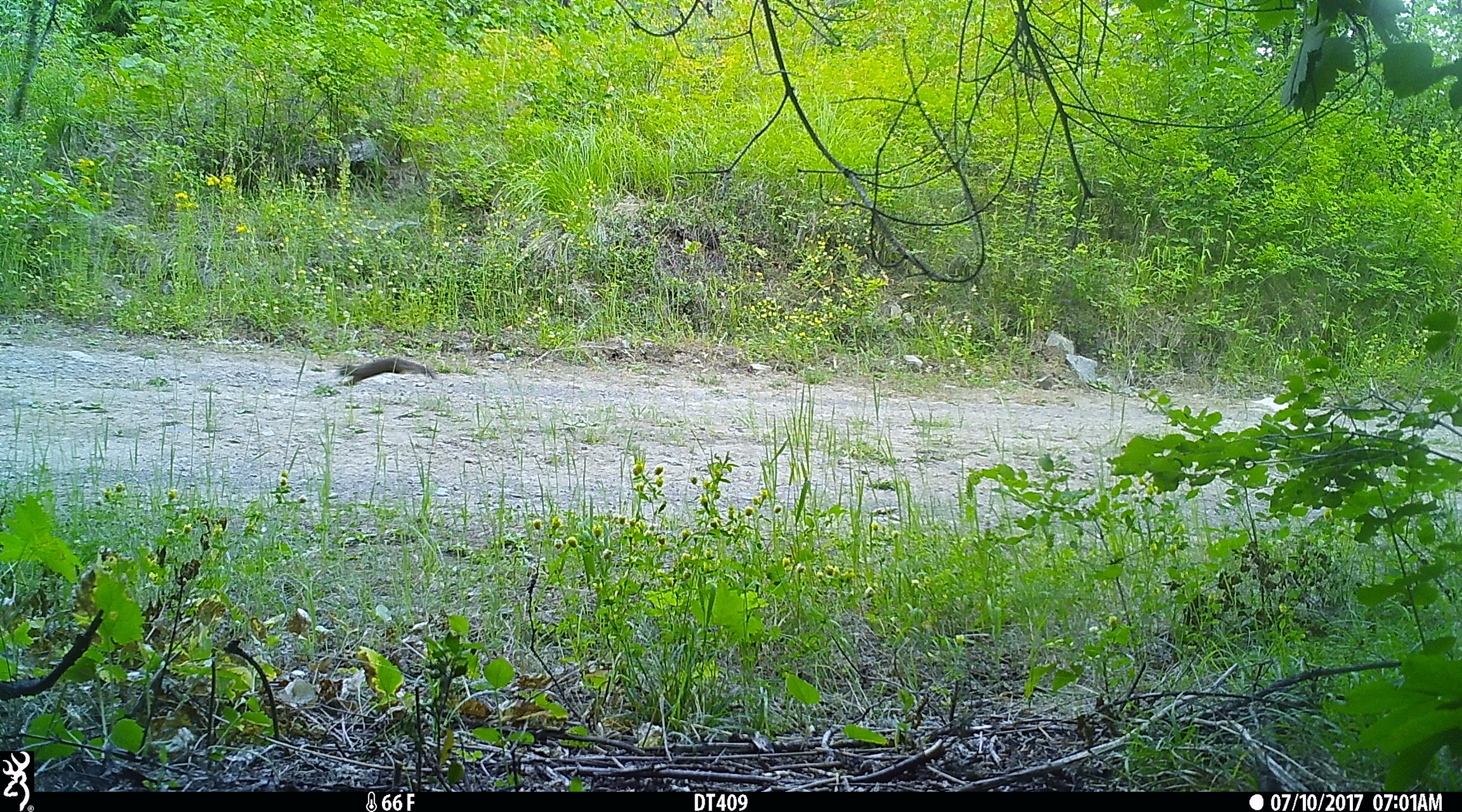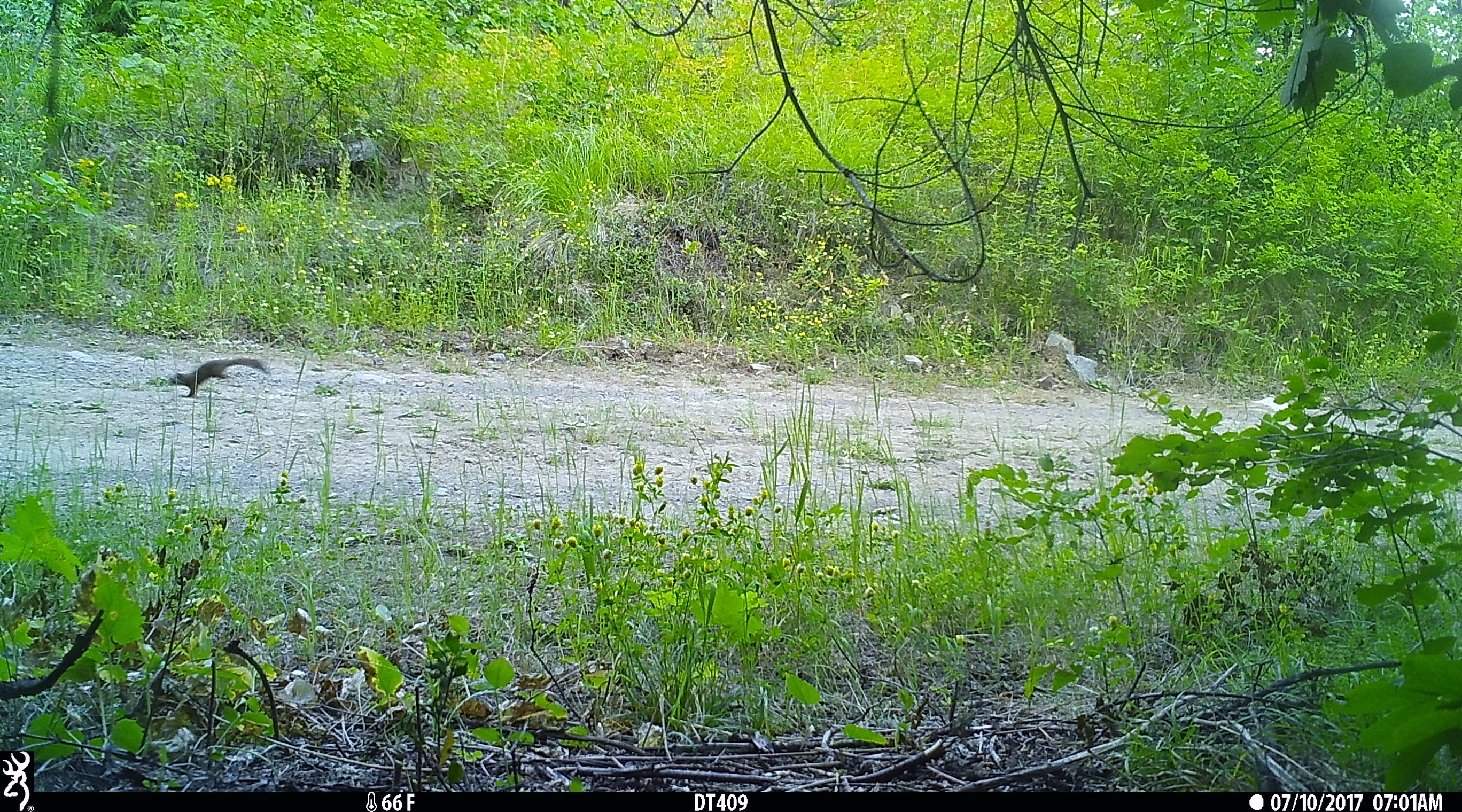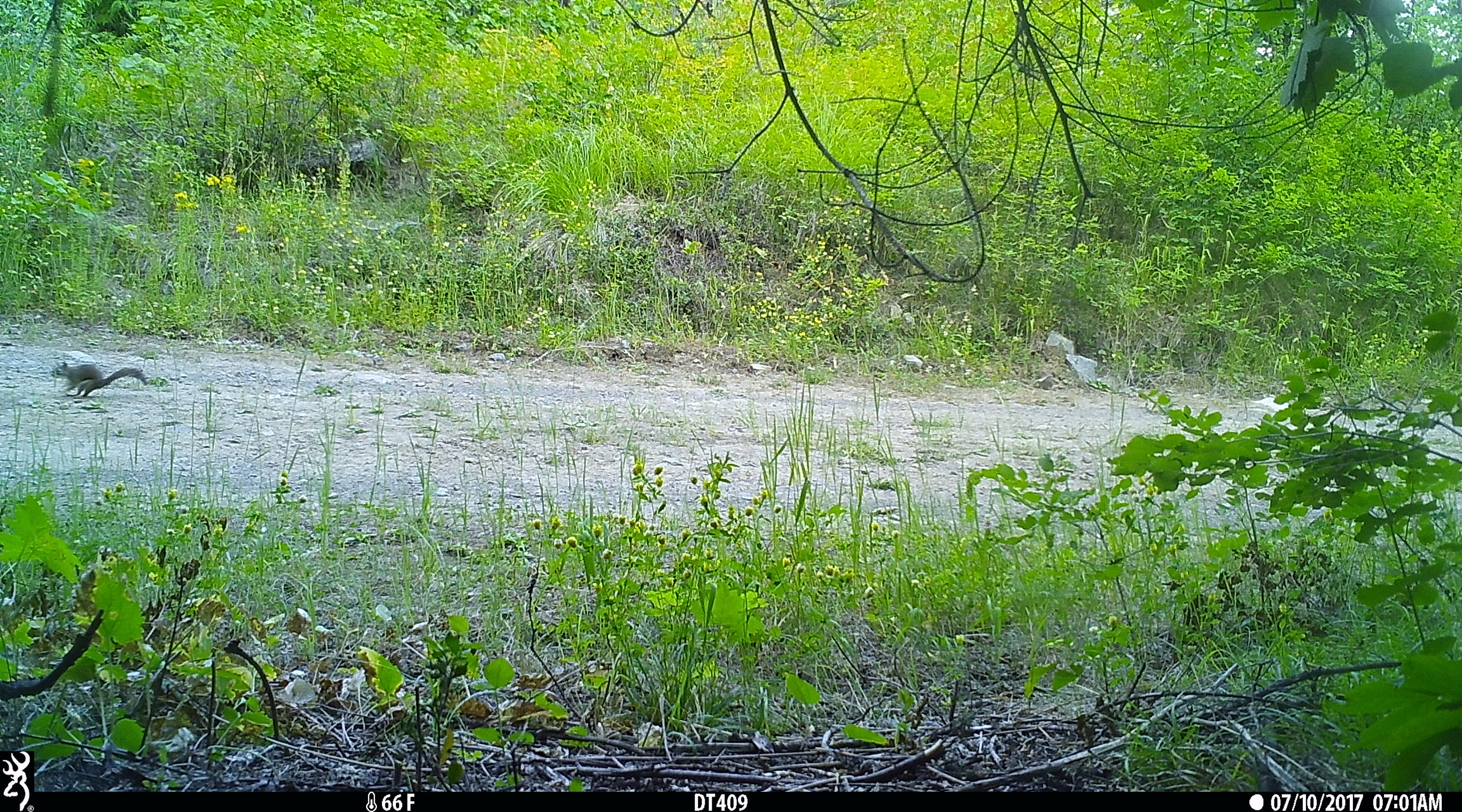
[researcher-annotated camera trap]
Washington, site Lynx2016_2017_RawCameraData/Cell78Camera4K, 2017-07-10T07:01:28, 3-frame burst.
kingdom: Animalia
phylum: Chordata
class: Mammalia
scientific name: Mammalia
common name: small mammal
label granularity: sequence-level